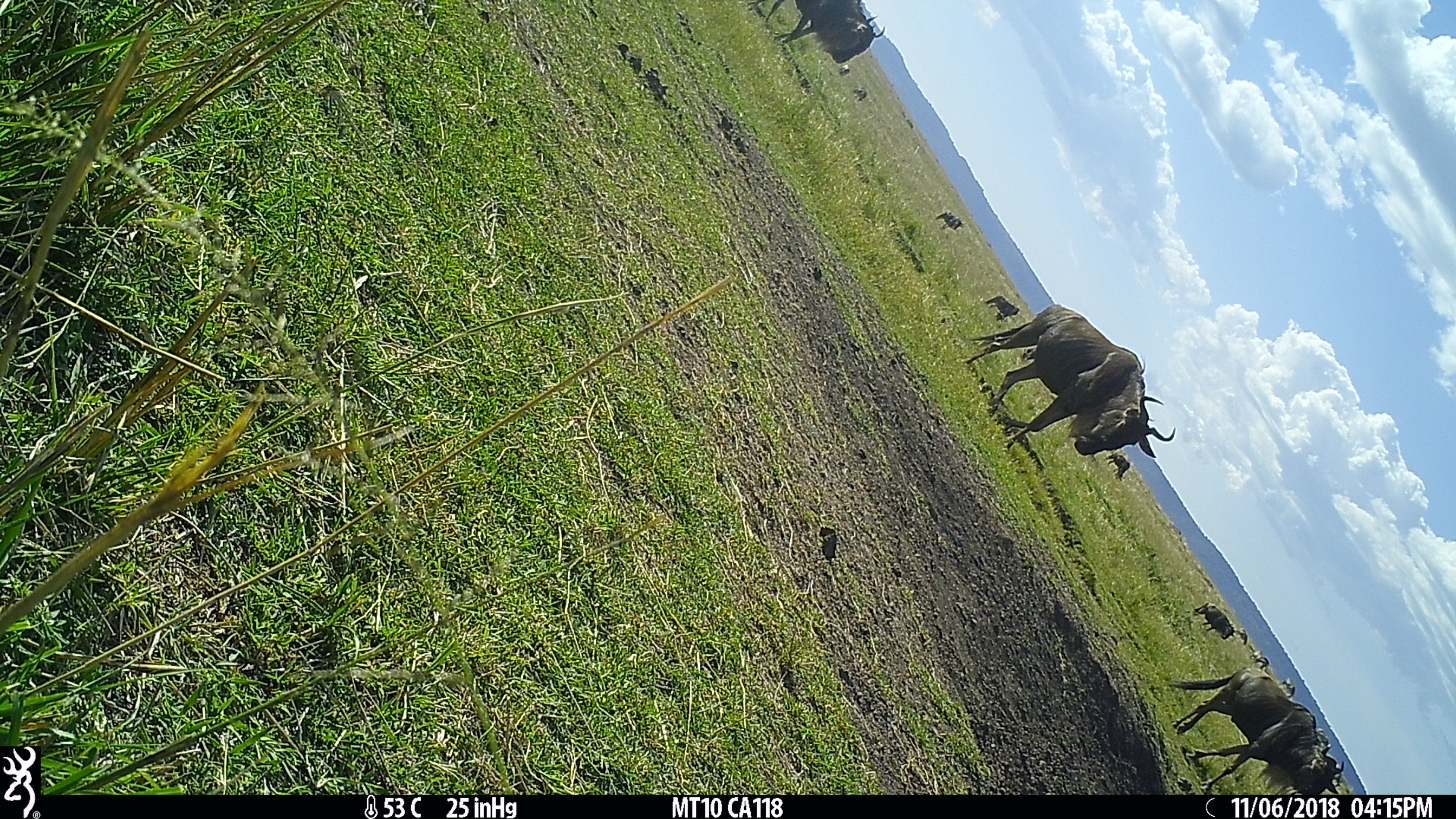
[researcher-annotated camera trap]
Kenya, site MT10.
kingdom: Animalia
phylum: Chordata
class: Mammalia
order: Artiodactyla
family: Bovidae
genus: Connochaetes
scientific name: Connochaetes taurinus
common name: blue wildebeest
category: wildebeest